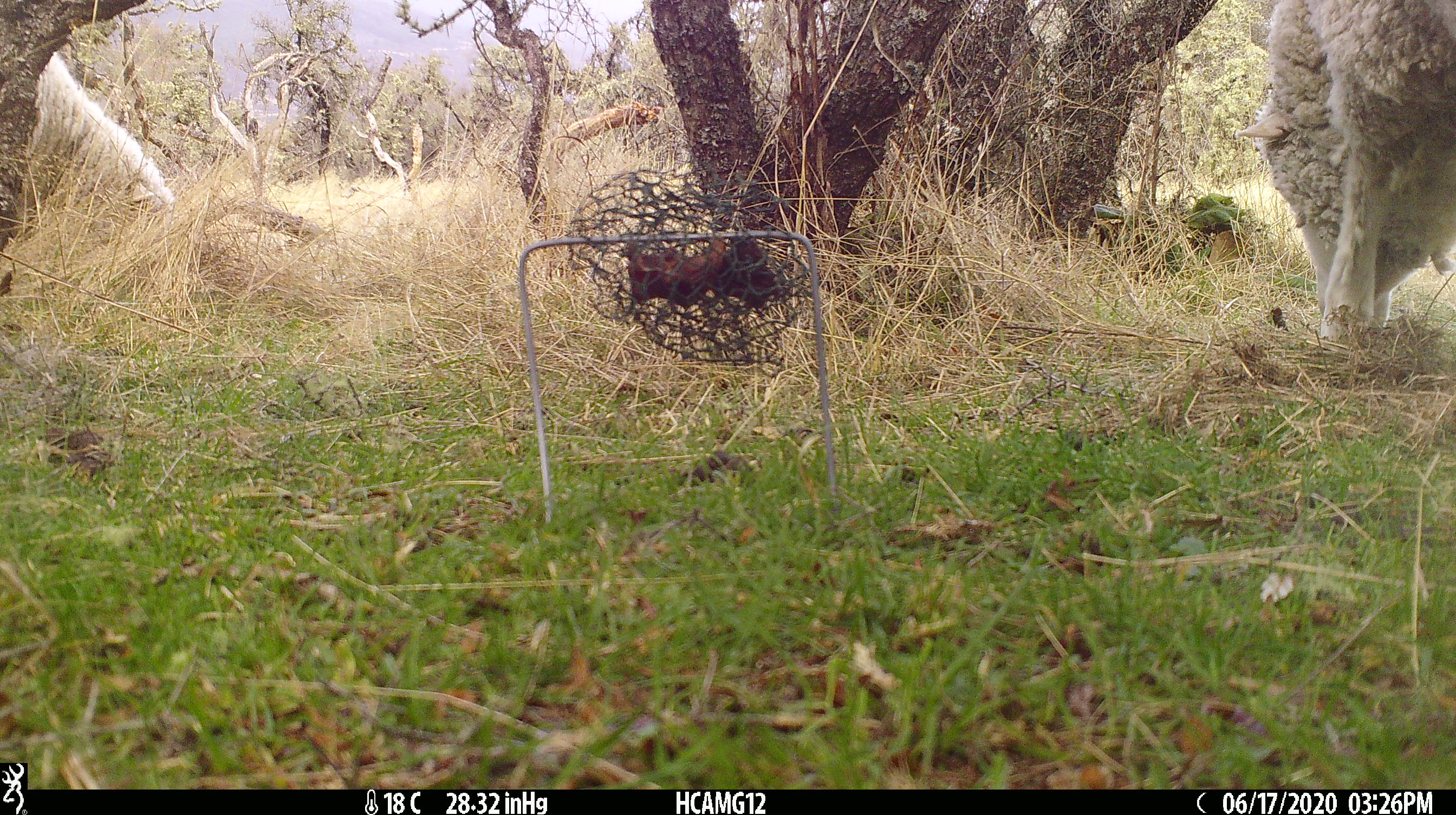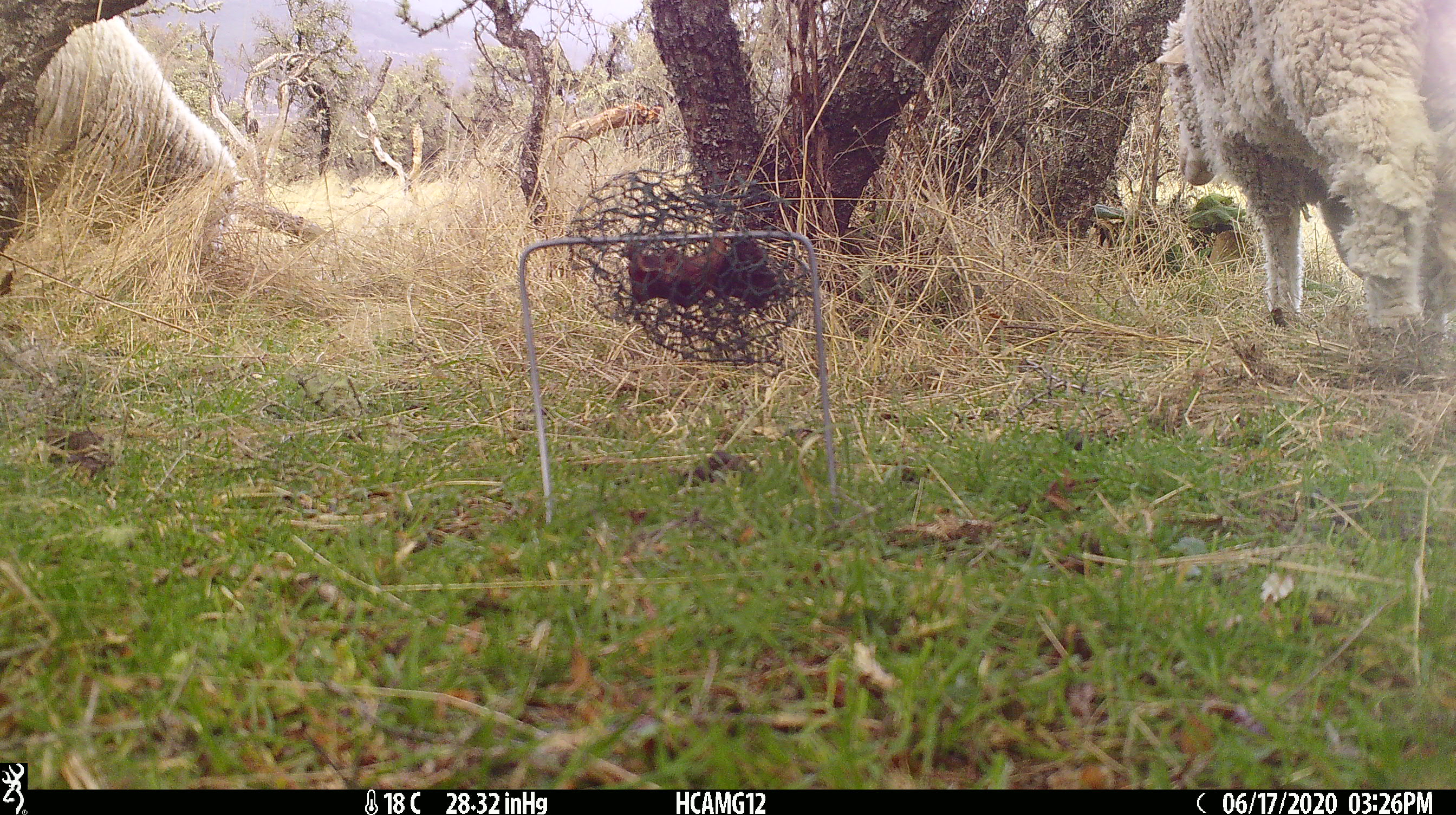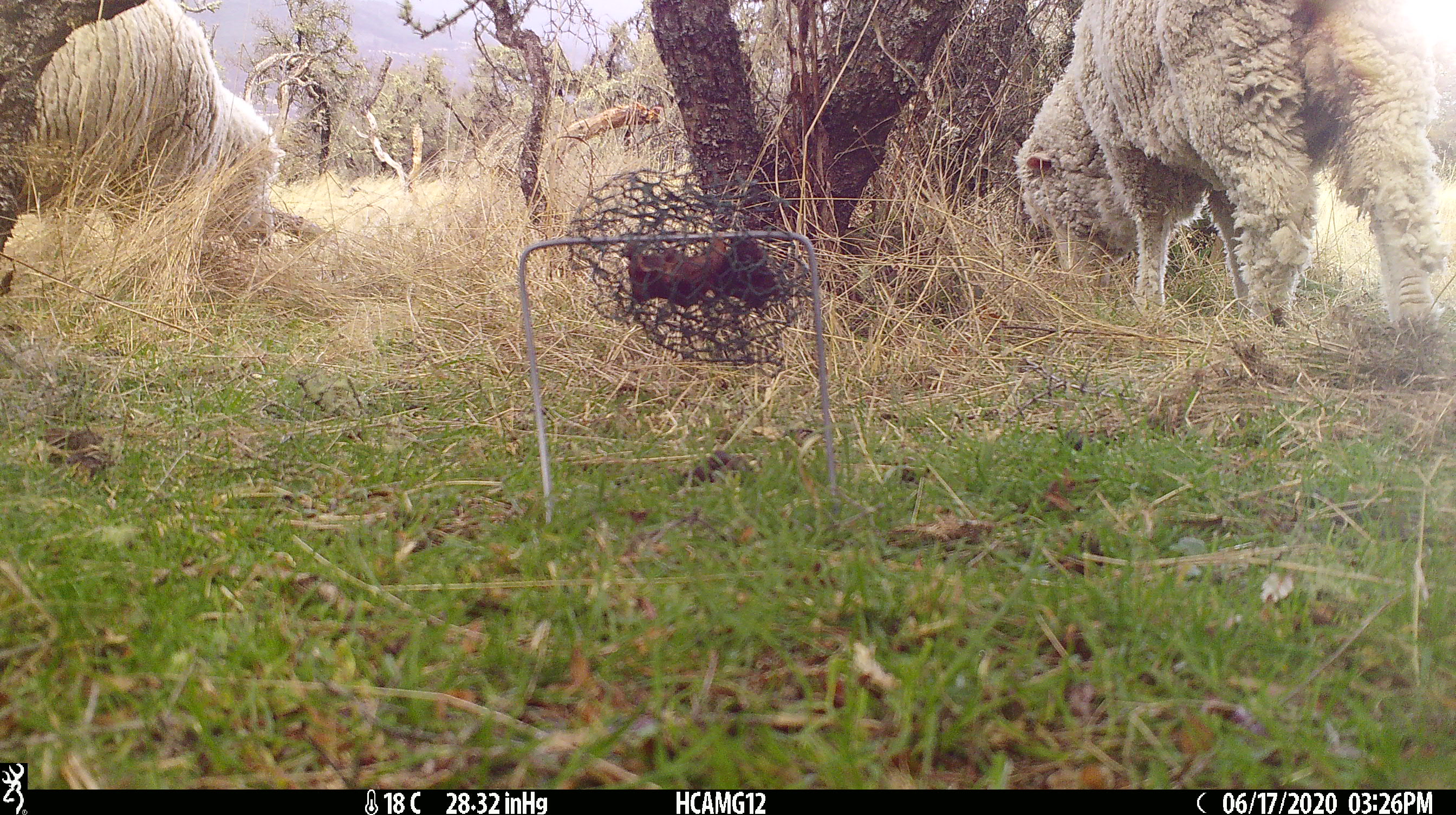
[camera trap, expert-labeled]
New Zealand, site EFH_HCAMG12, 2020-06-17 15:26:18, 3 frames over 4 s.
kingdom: Animalia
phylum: Chordata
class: Mammalia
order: Artiodactyla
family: Bovidae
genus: Ovis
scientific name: Ovis aries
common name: domestic sheep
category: sheep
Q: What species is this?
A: Sheep (domestic sheep) (Ovis aries).